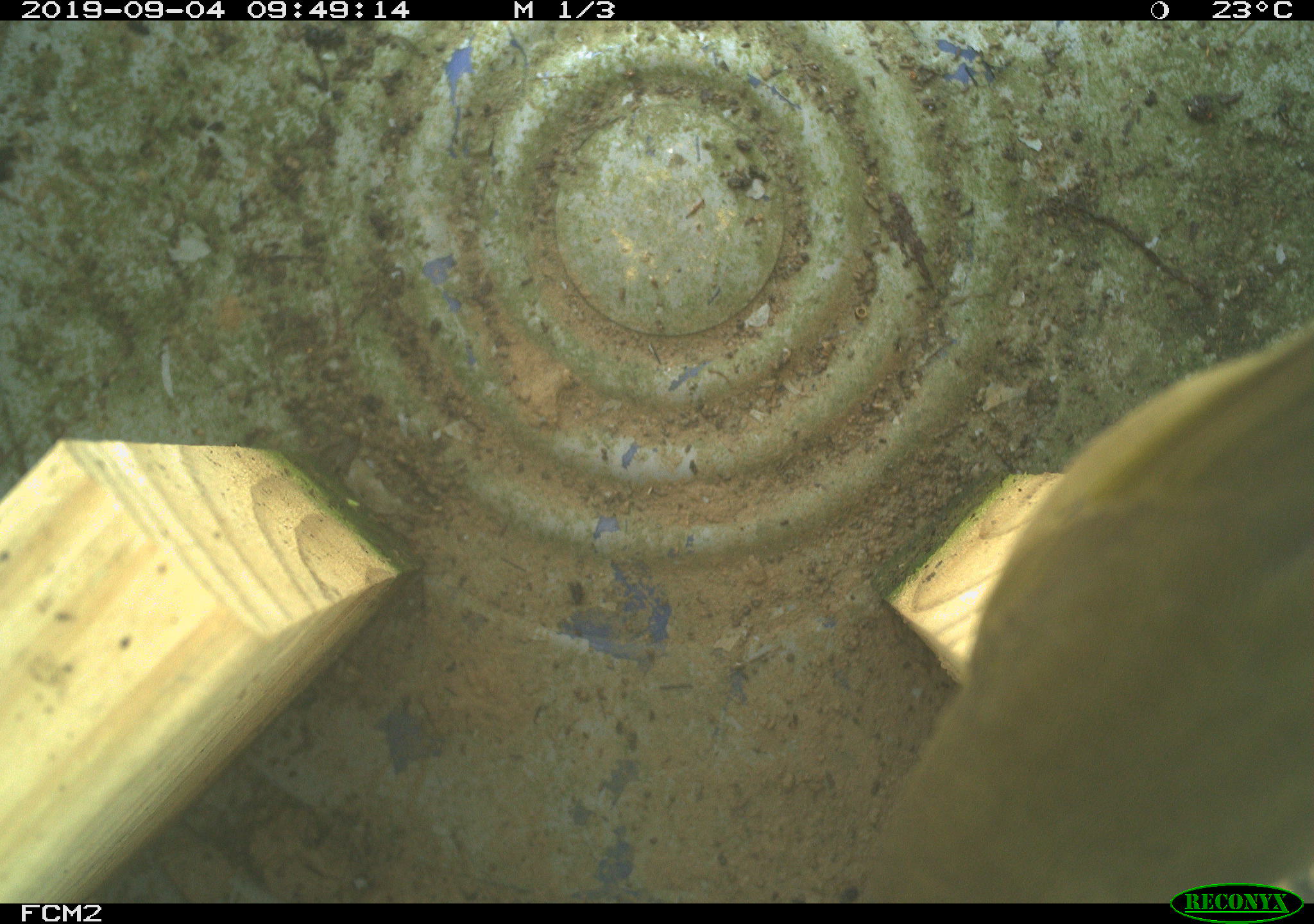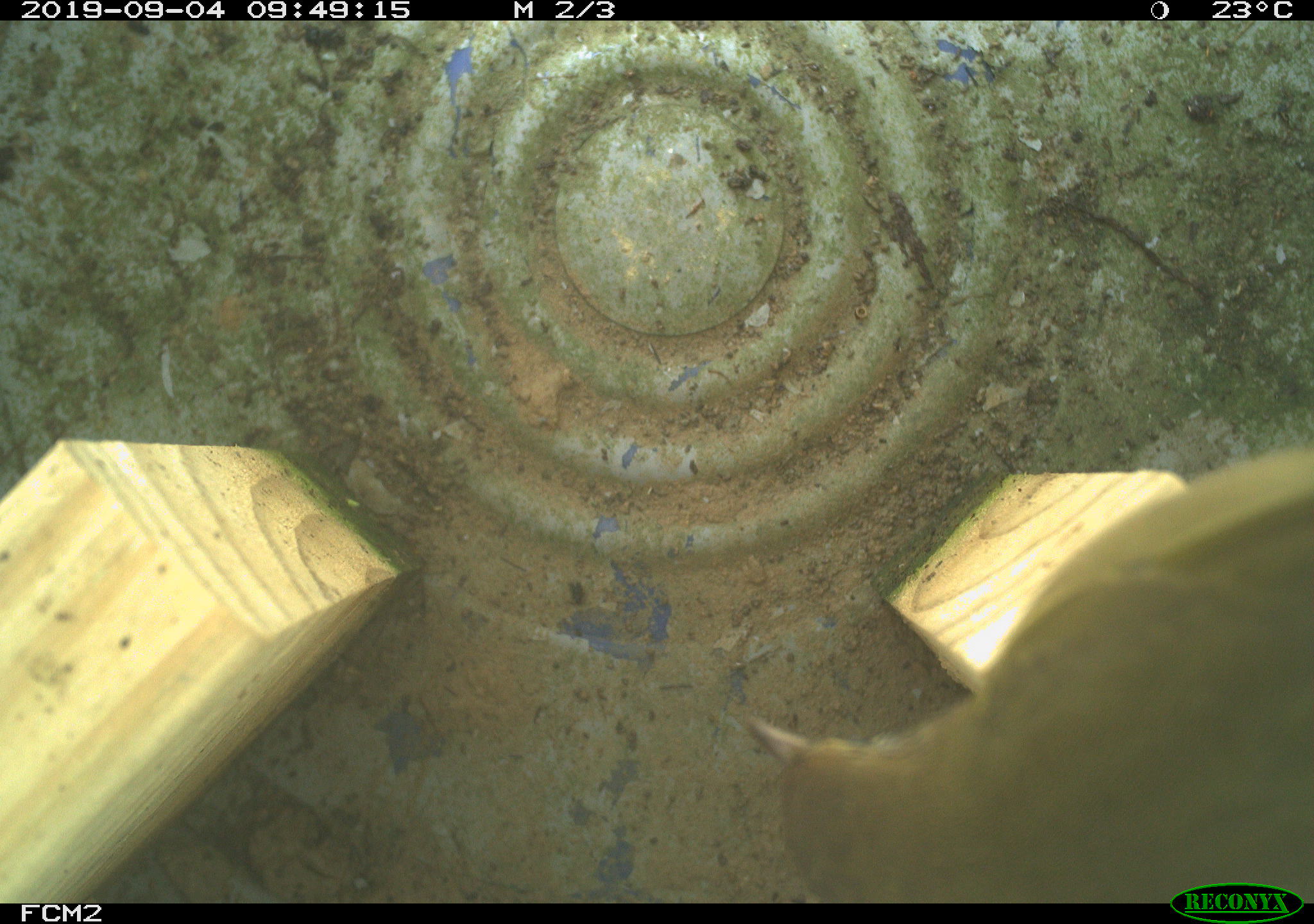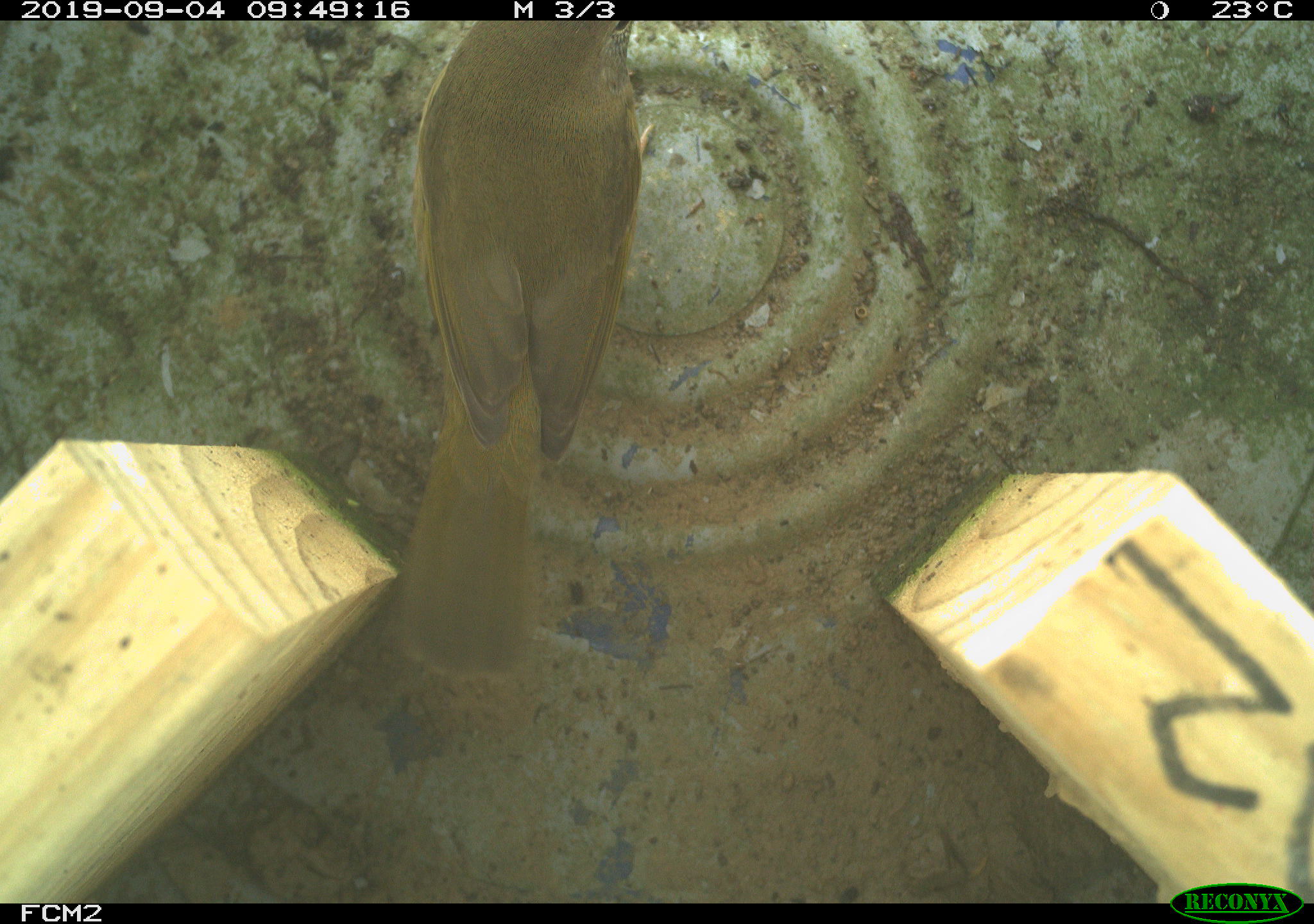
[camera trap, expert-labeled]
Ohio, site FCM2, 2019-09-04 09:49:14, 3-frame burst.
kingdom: Animalia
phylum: Chordata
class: Aves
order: Passeriformes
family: Parulidae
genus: Geothlypis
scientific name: Geothlypis trichas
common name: common yellowthroat